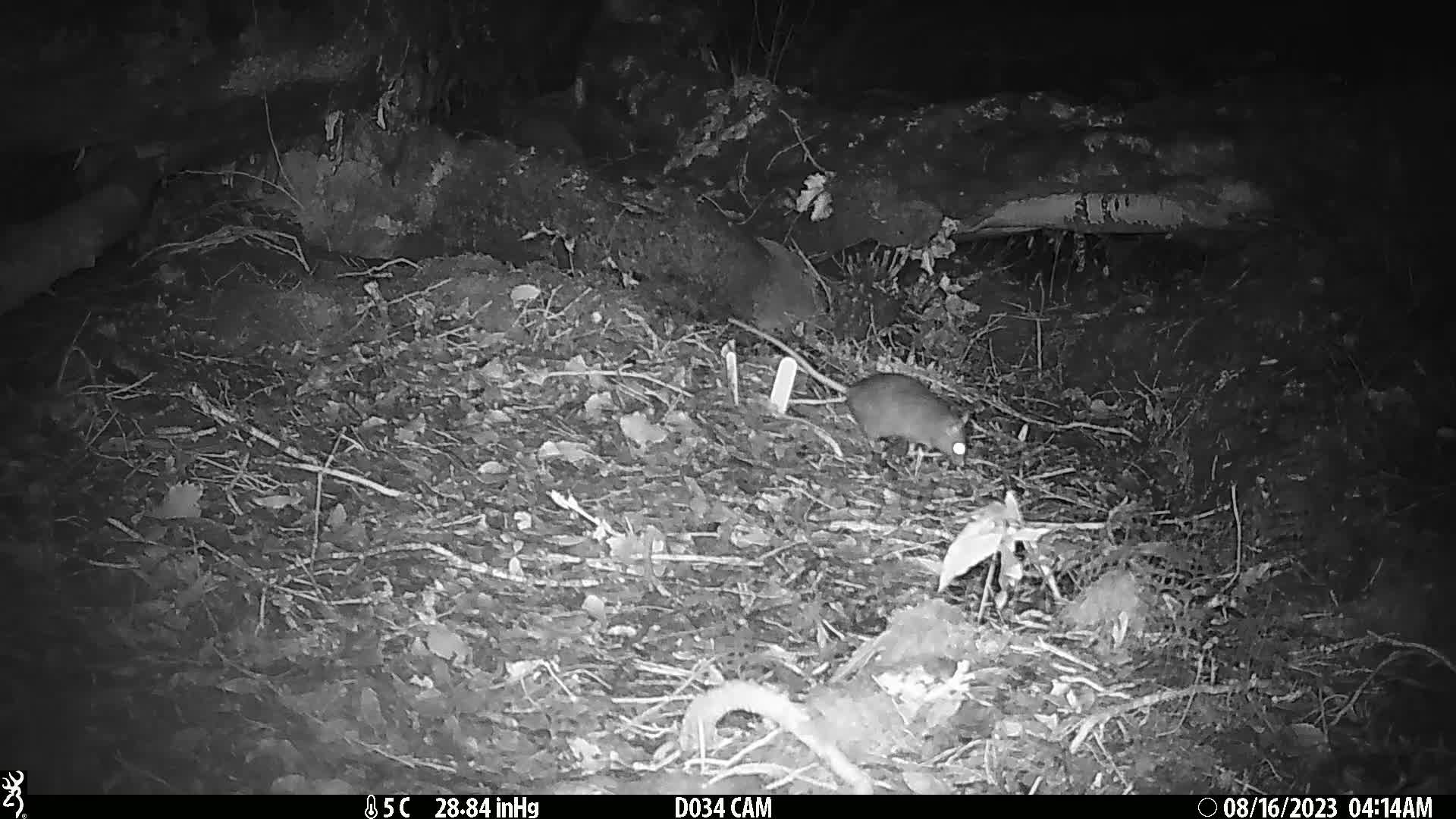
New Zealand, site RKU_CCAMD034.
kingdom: Animalia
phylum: Chordata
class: Mammalia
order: Rodentia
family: Muridae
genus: Rattus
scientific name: Rattus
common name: rat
Rat (Rattus).